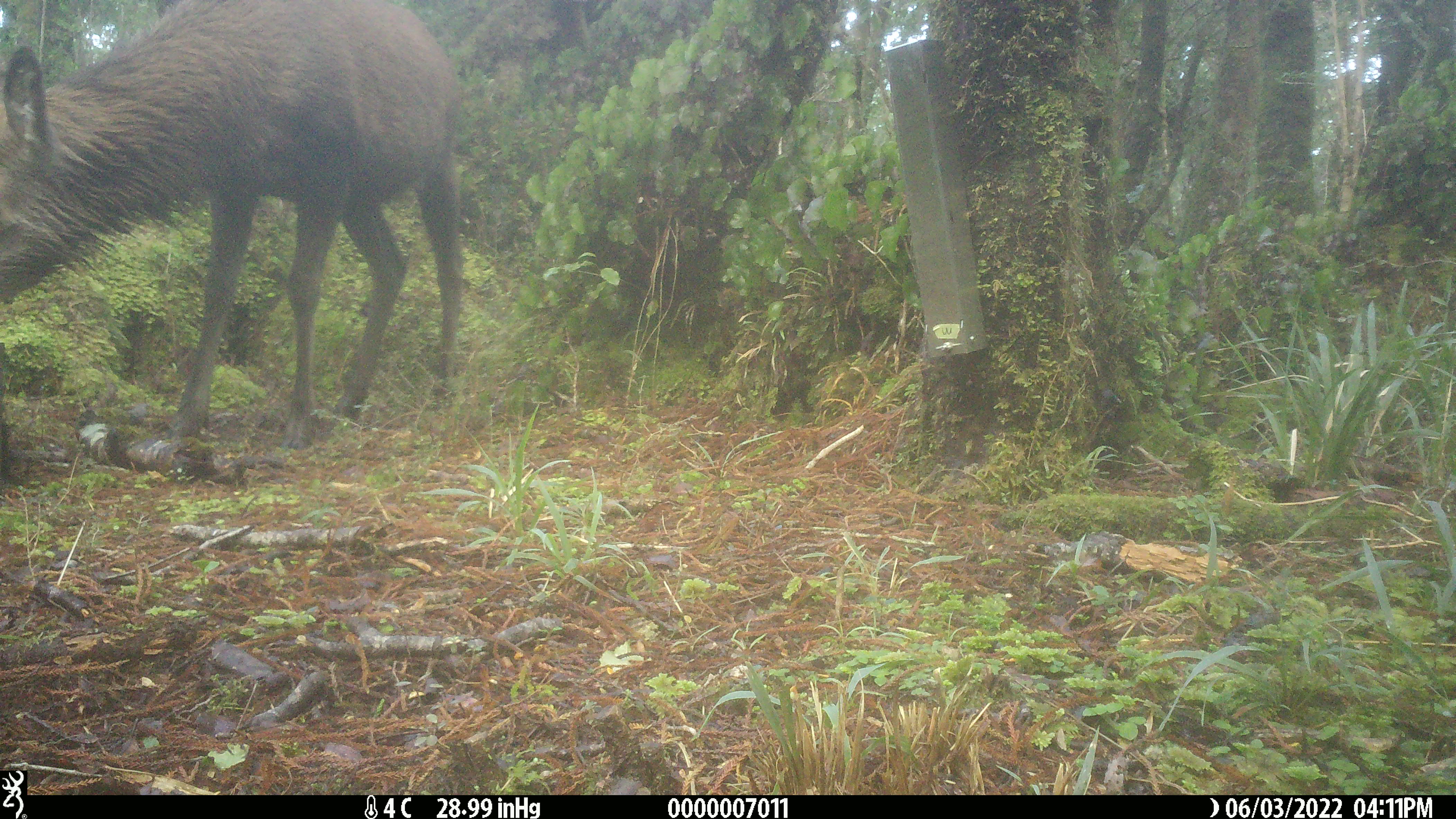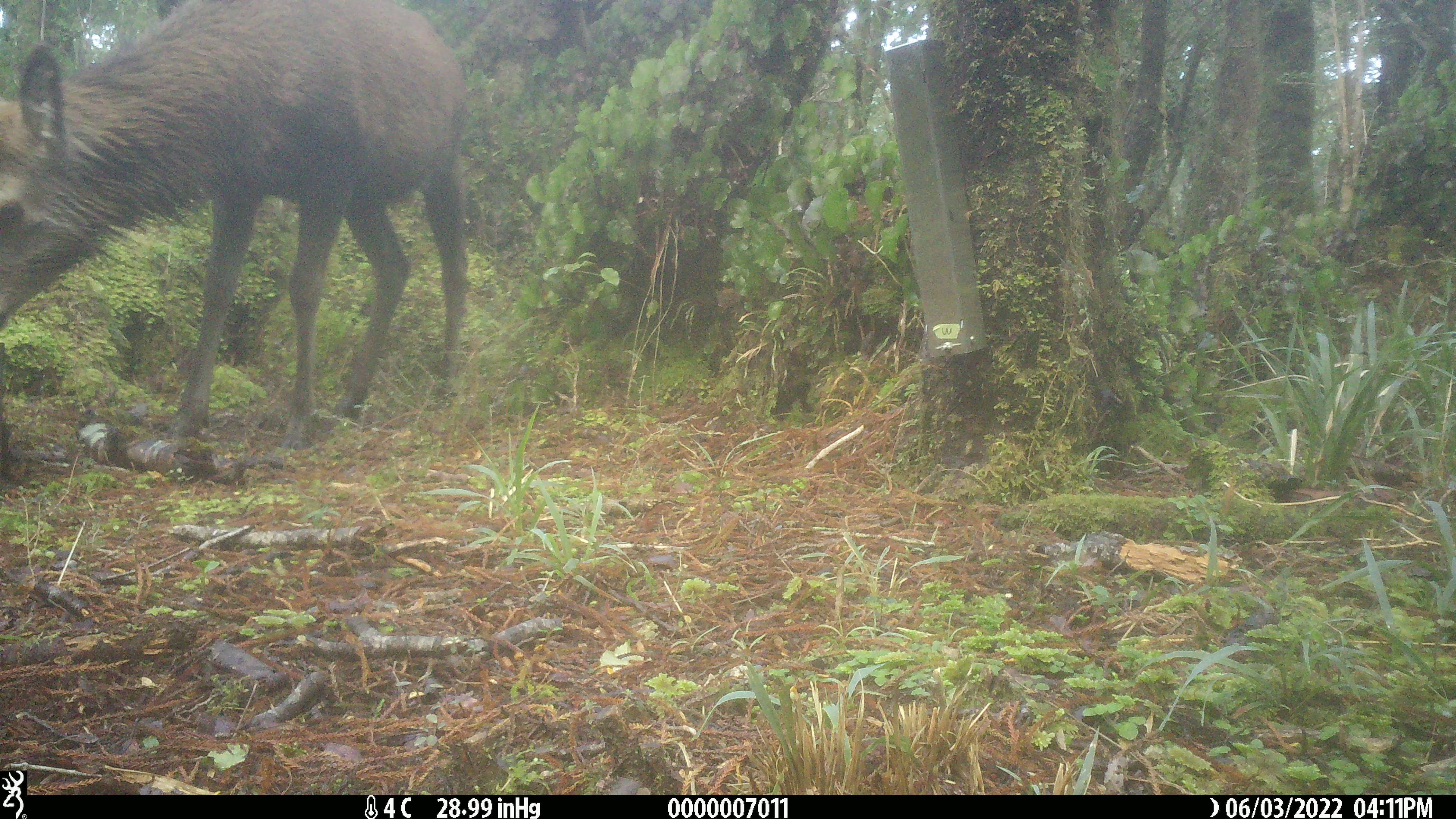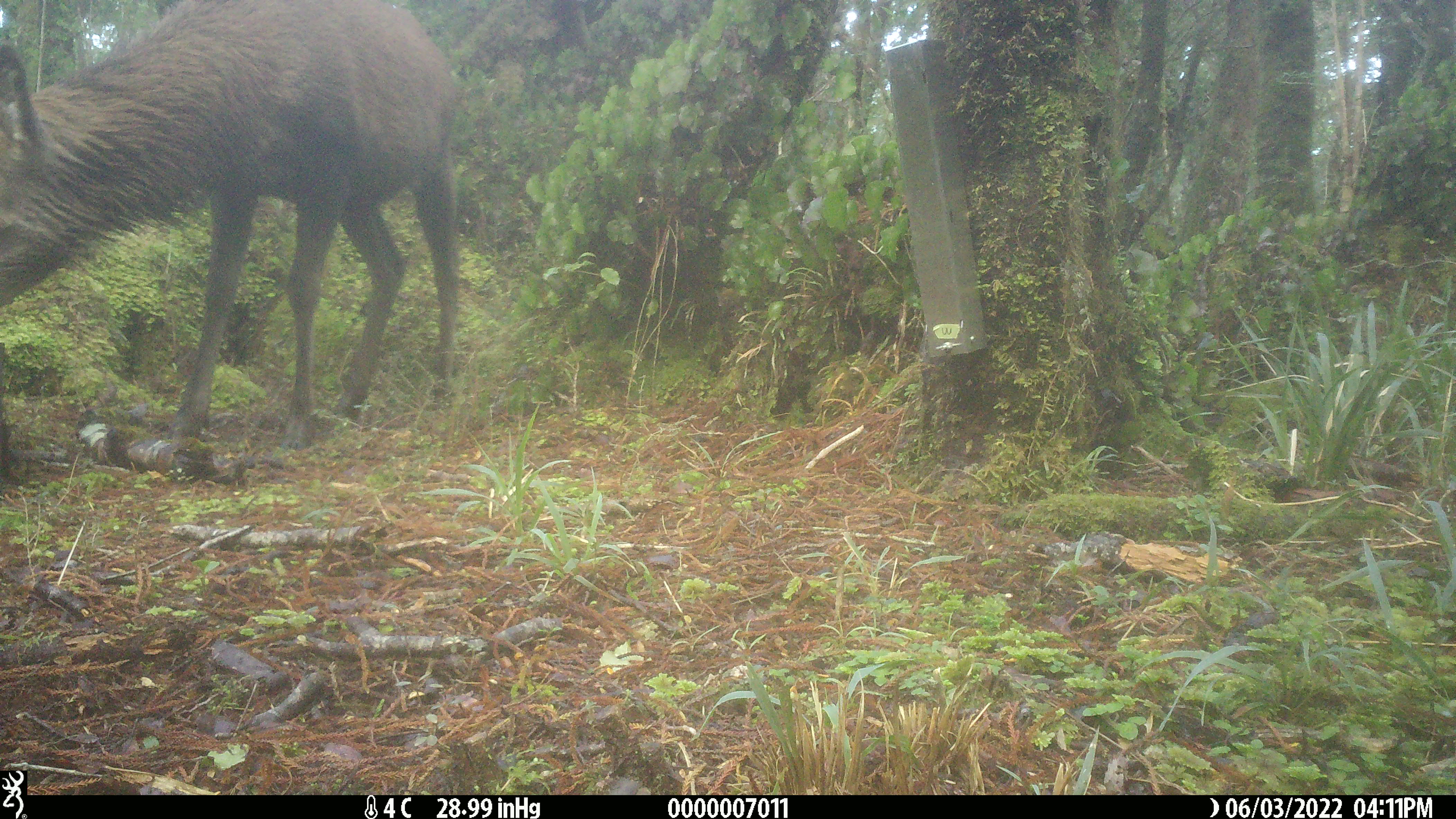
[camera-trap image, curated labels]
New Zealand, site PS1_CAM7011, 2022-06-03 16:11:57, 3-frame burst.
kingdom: Animalia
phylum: Chordata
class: Mammalia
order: Artiodactyla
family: Cervidae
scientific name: Cervidae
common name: deer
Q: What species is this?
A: Deer (Cervidae).